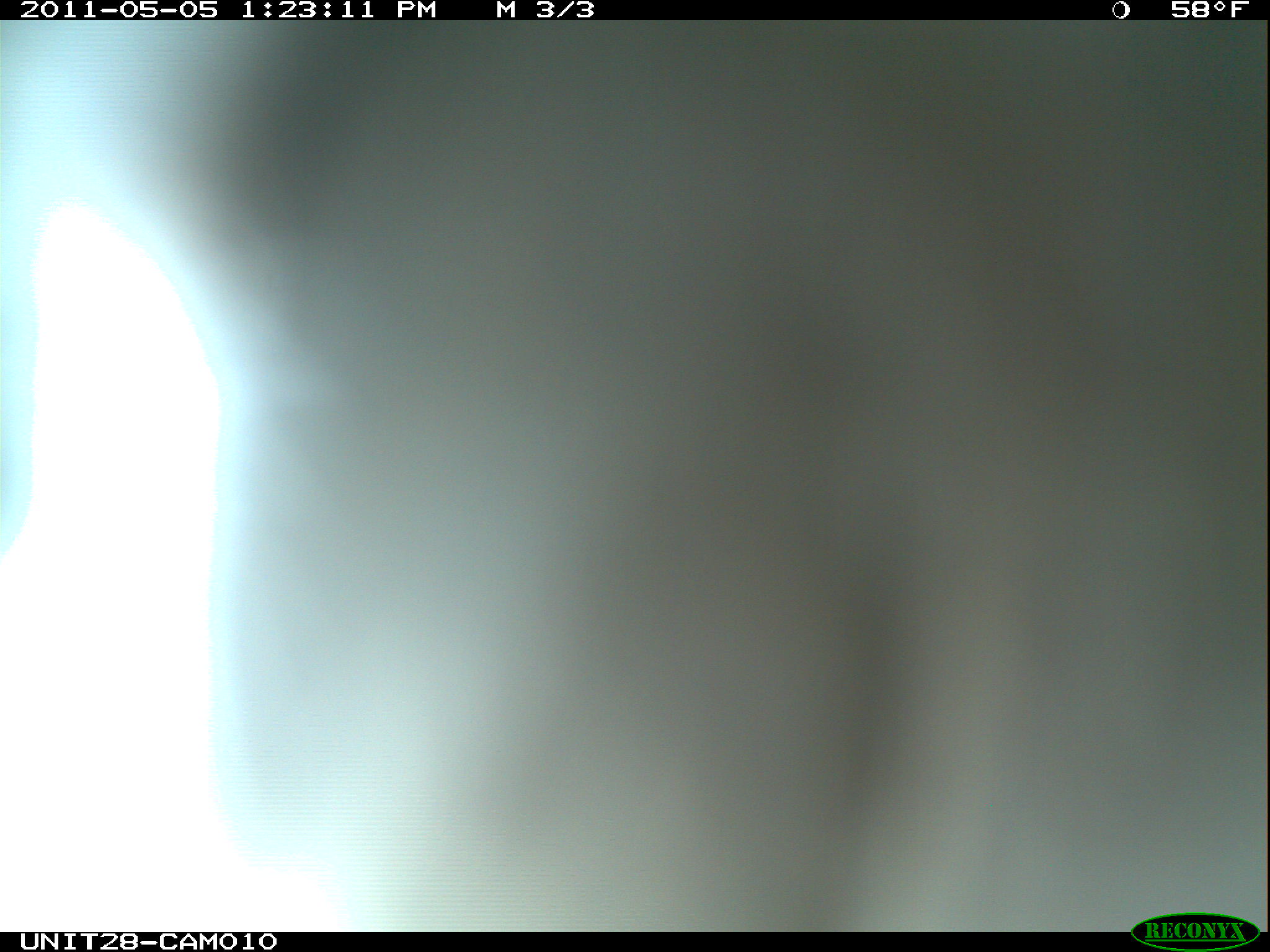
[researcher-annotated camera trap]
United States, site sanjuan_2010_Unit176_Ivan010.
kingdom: Animalia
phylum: Chordata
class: Aves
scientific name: Aves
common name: birds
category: unidentified bird